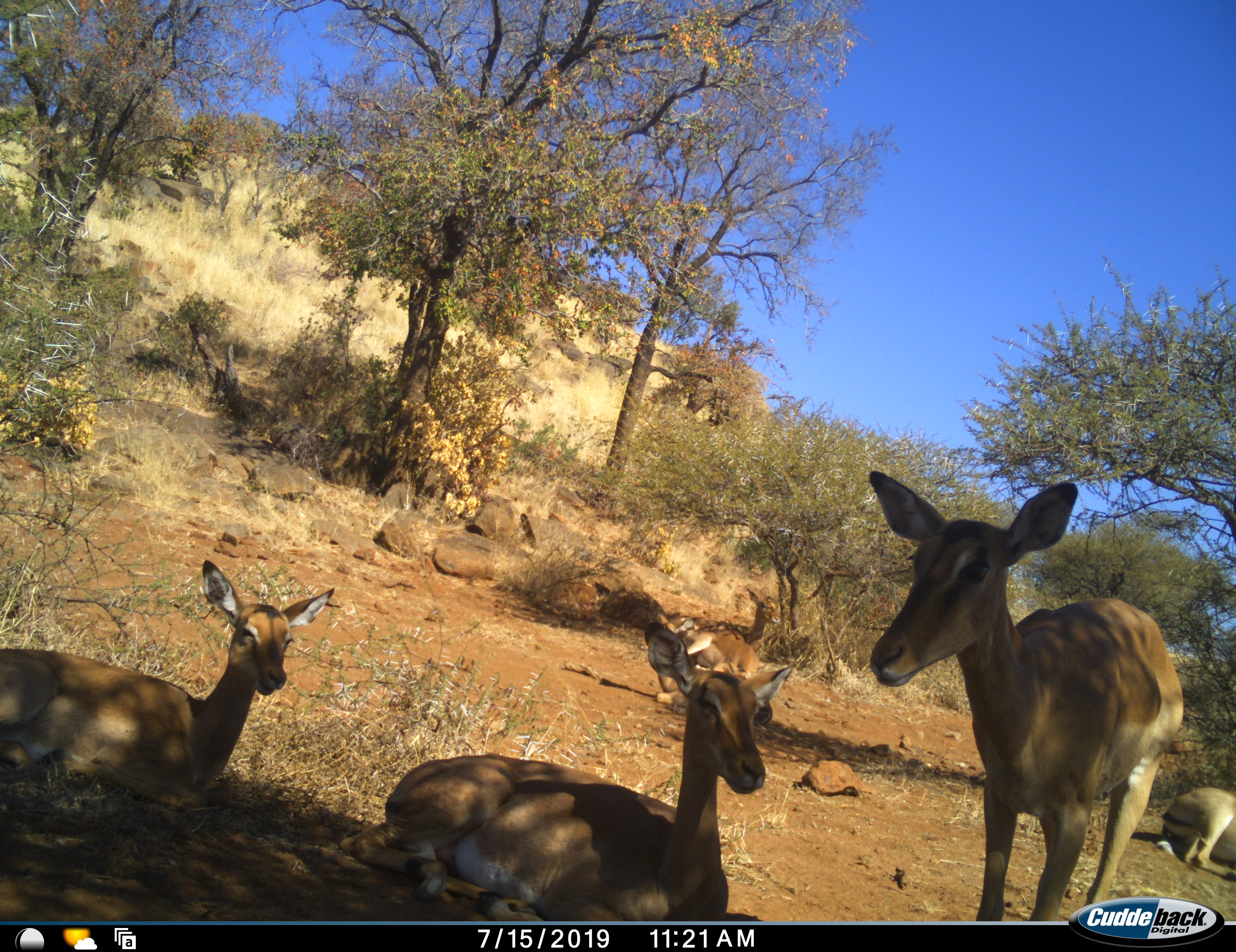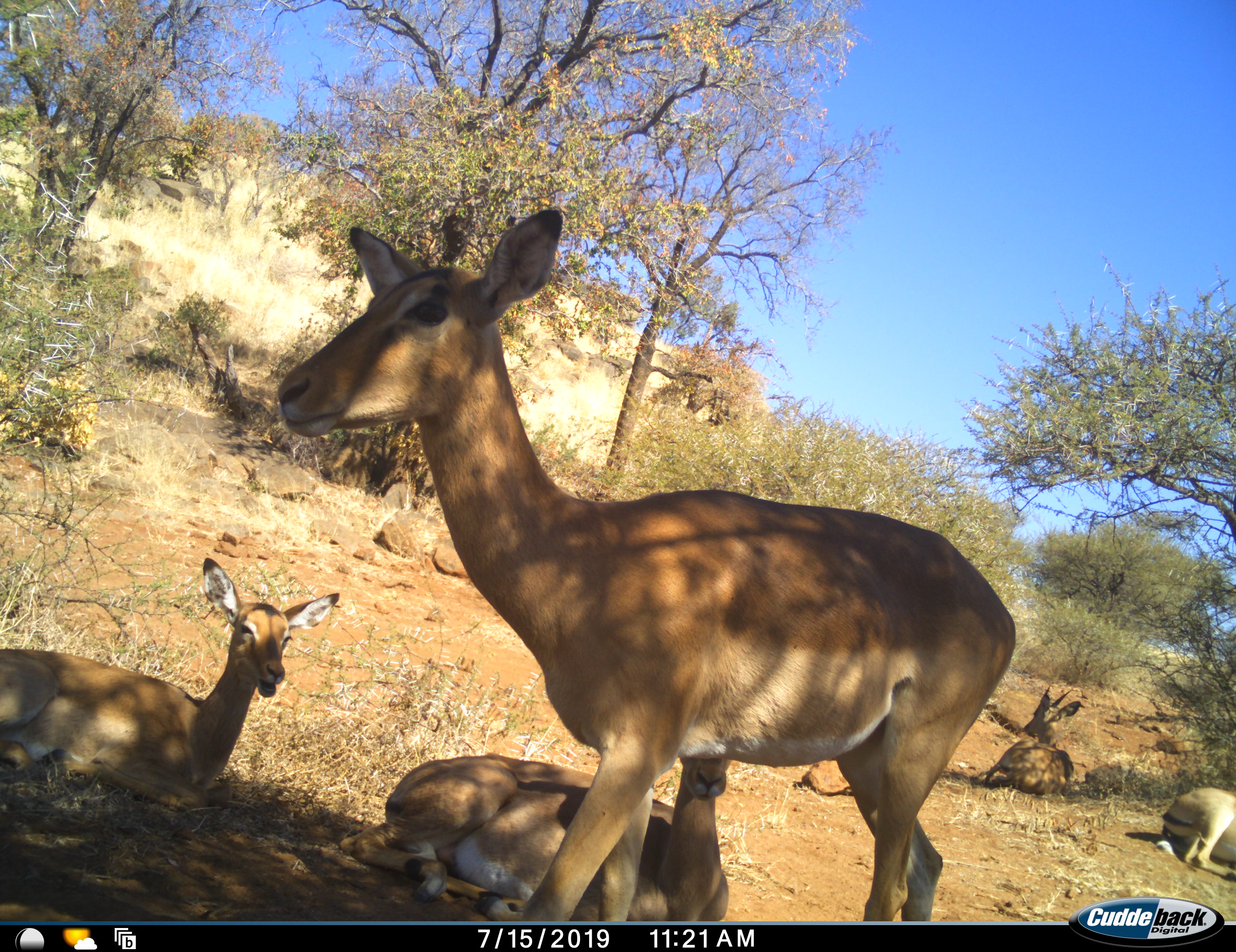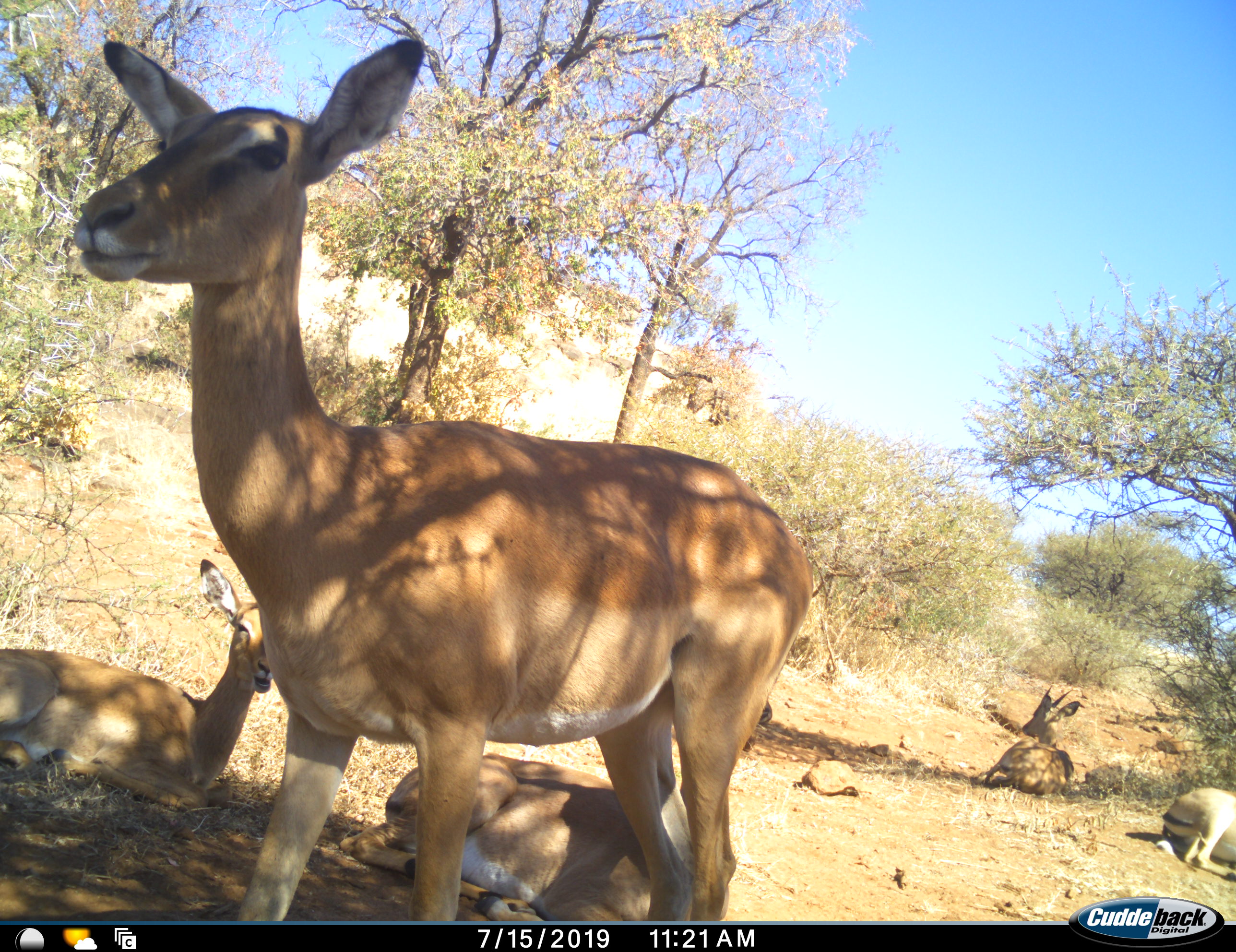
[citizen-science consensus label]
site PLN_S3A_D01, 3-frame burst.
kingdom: Animalia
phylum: Chordata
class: Mammalia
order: Artiodactyla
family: Bovidae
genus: Aepyceros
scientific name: Aepyceros melampus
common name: impala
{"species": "impala (Aepyceros melampus)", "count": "6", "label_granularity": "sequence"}